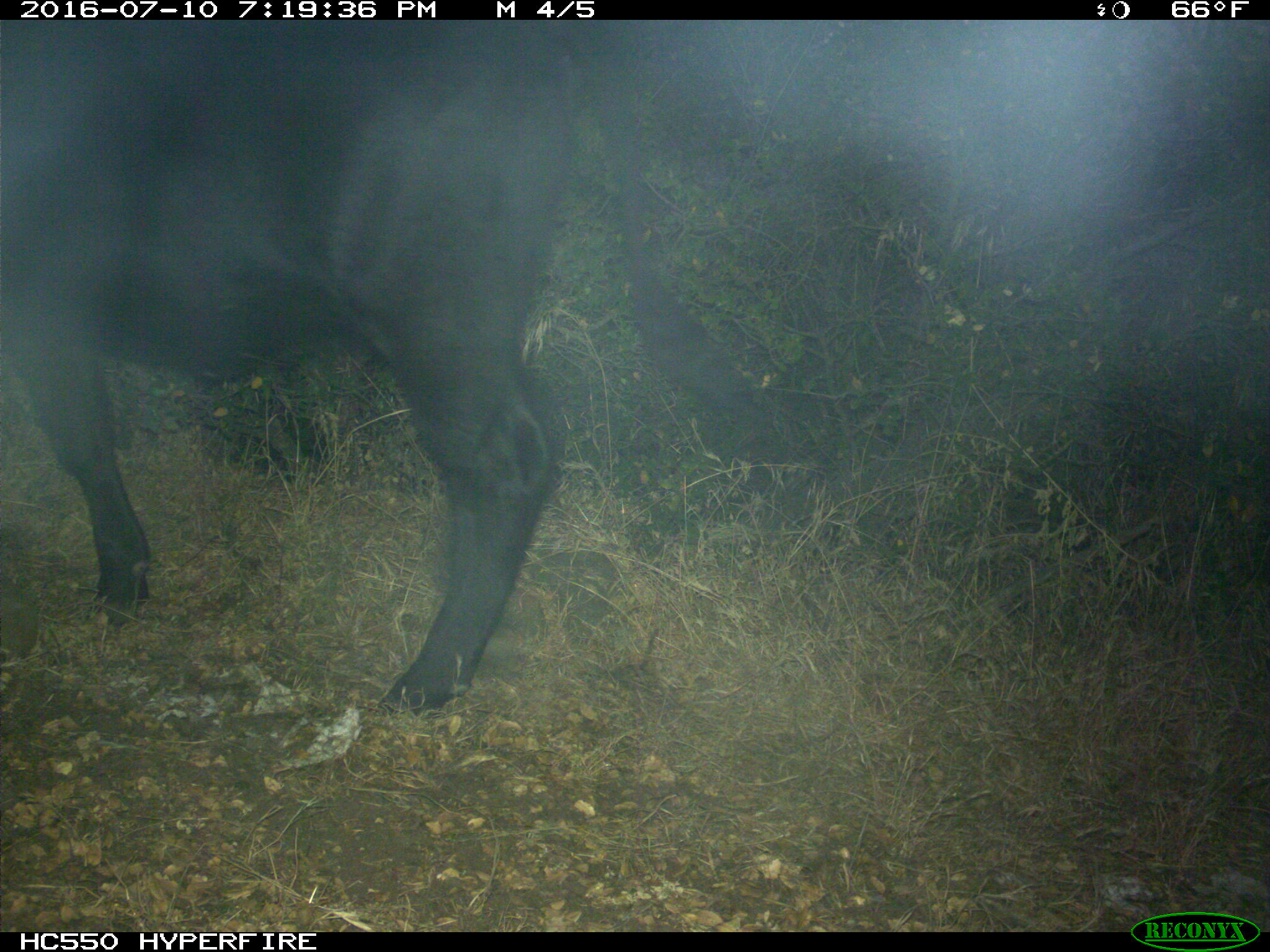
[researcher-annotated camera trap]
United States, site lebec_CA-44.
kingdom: Animalia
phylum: Chordata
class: Mammalia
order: Artiodactyla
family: Bovidae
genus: Bos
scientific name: Bos taurus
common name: domestic cow